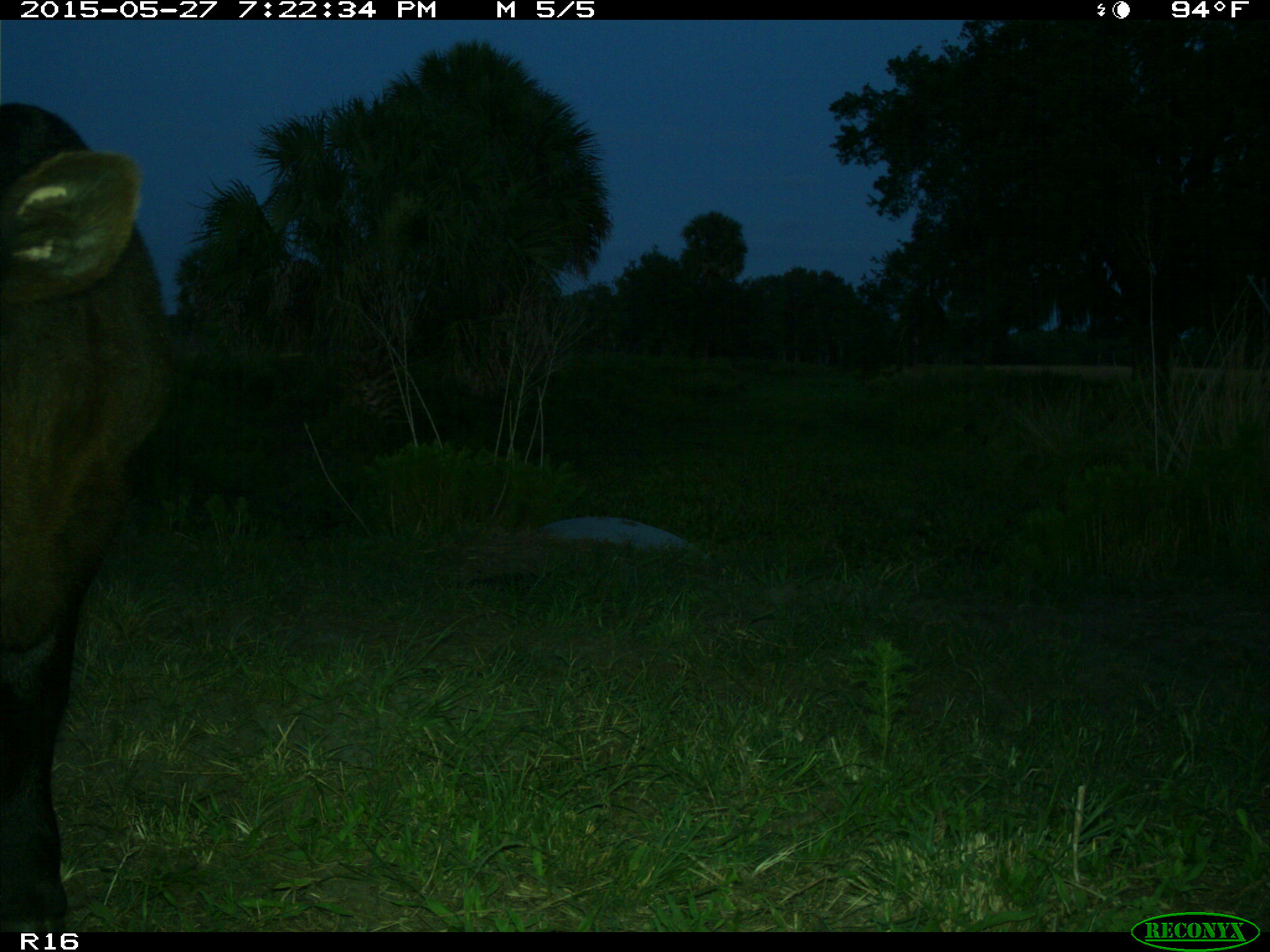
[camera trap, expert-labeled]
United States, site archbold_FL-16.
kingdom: Animalia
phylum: Chordata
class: Mammalia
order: Artiodactyla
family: Bovidae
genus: Bos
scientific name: Bos taurus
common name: domestic cow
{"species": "Bos taurus (domestic cow)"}